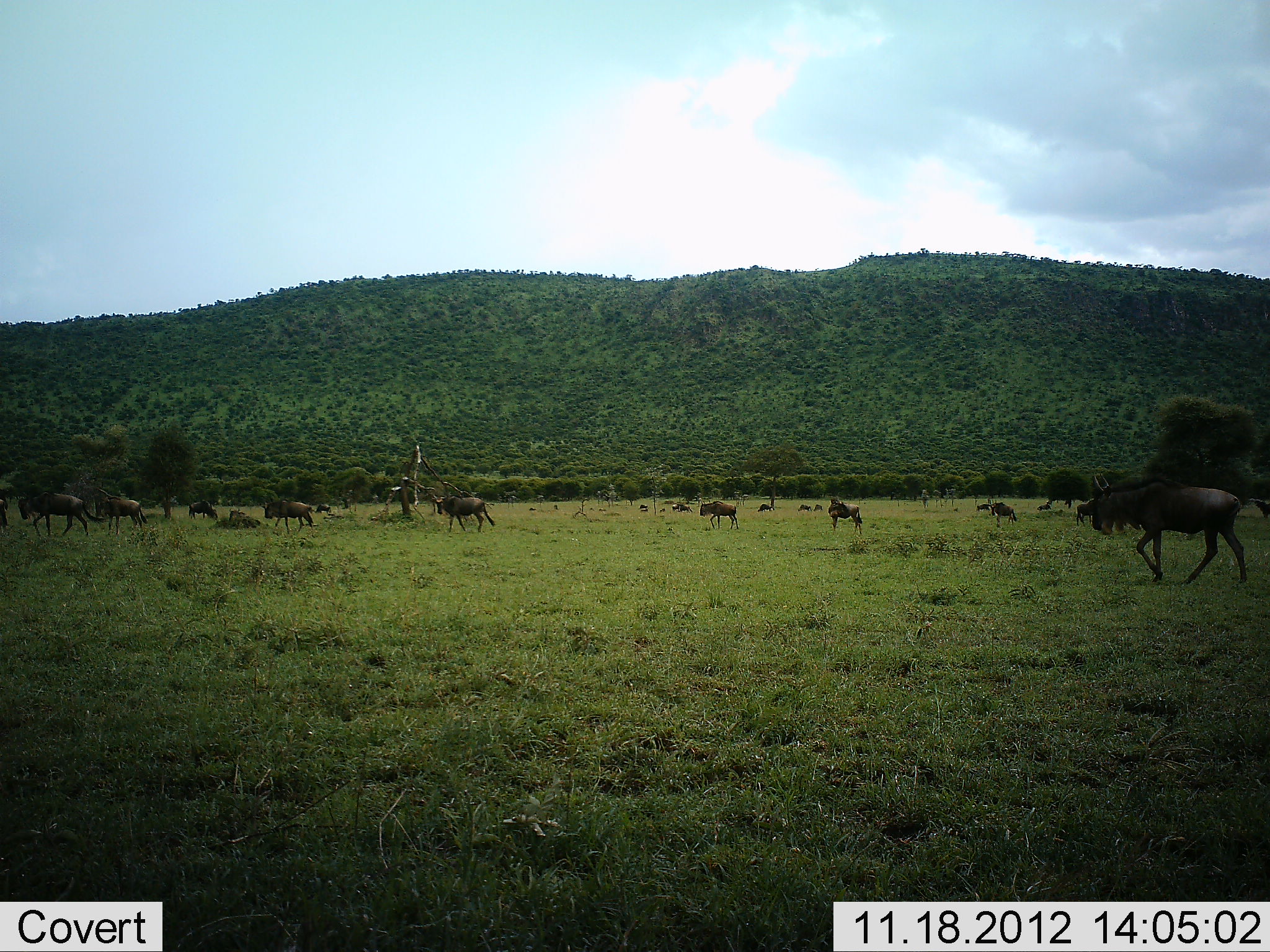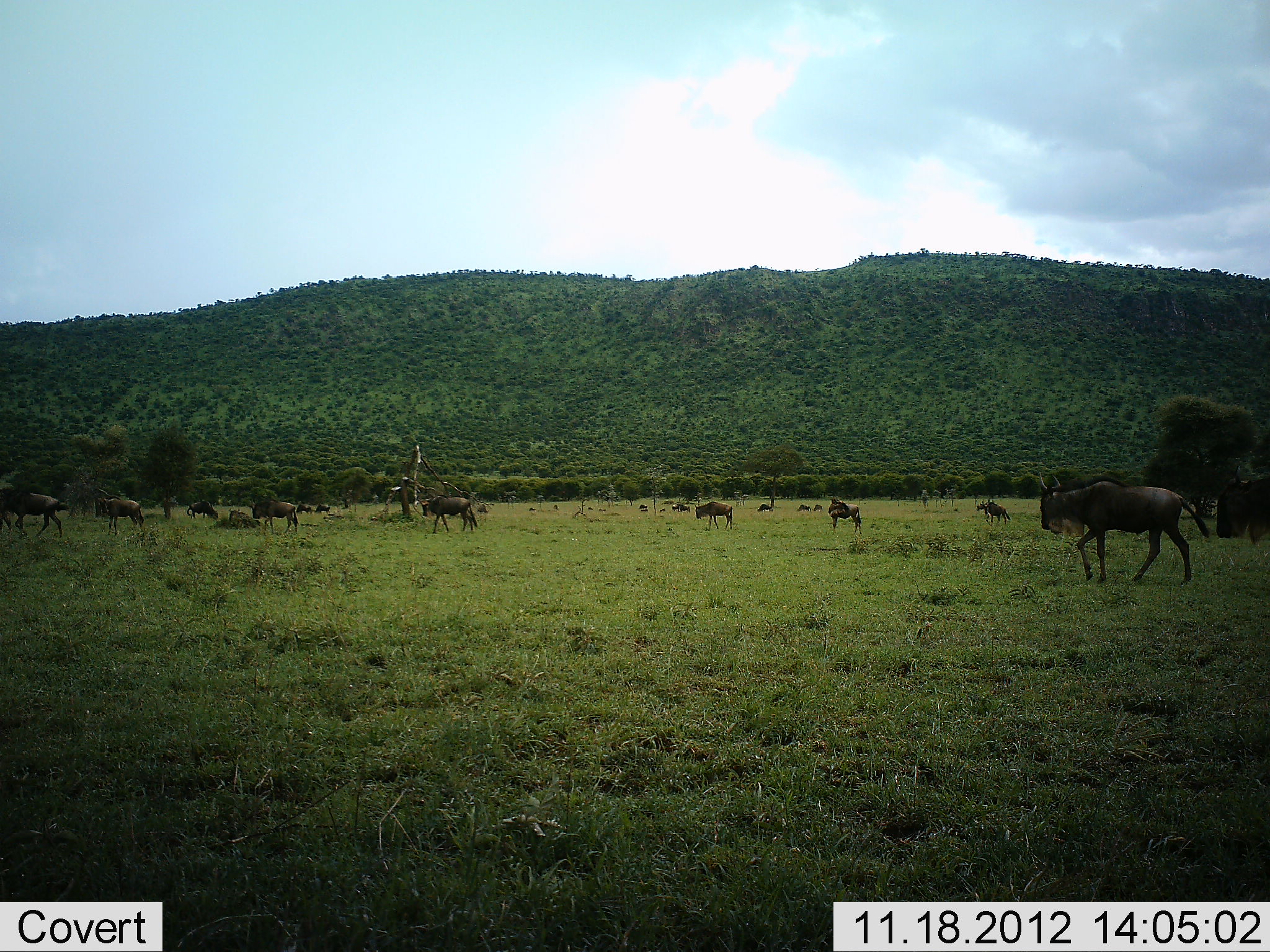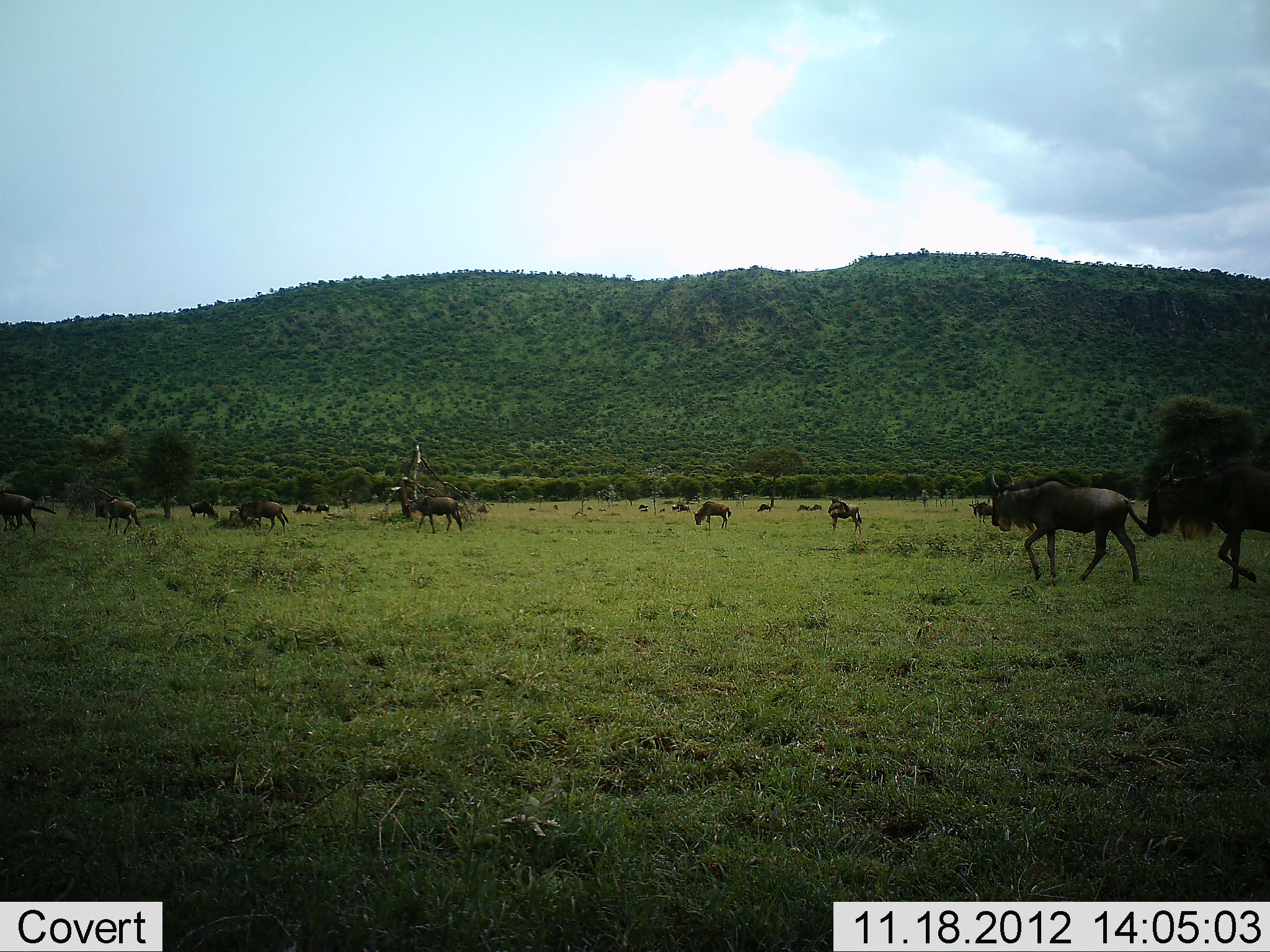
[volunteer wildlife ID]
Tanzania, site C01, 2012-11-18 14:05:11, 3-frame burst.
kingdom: Animalia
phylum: Chordata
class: Mammalia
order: Artiodactyla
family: Bovidae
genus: Connochaetes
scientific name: Connochaetes taurinus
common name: blue wildebeest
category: wildebeest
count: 11-50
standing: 40%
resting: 0%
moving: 90%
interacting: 0%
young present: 10%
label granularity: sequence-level